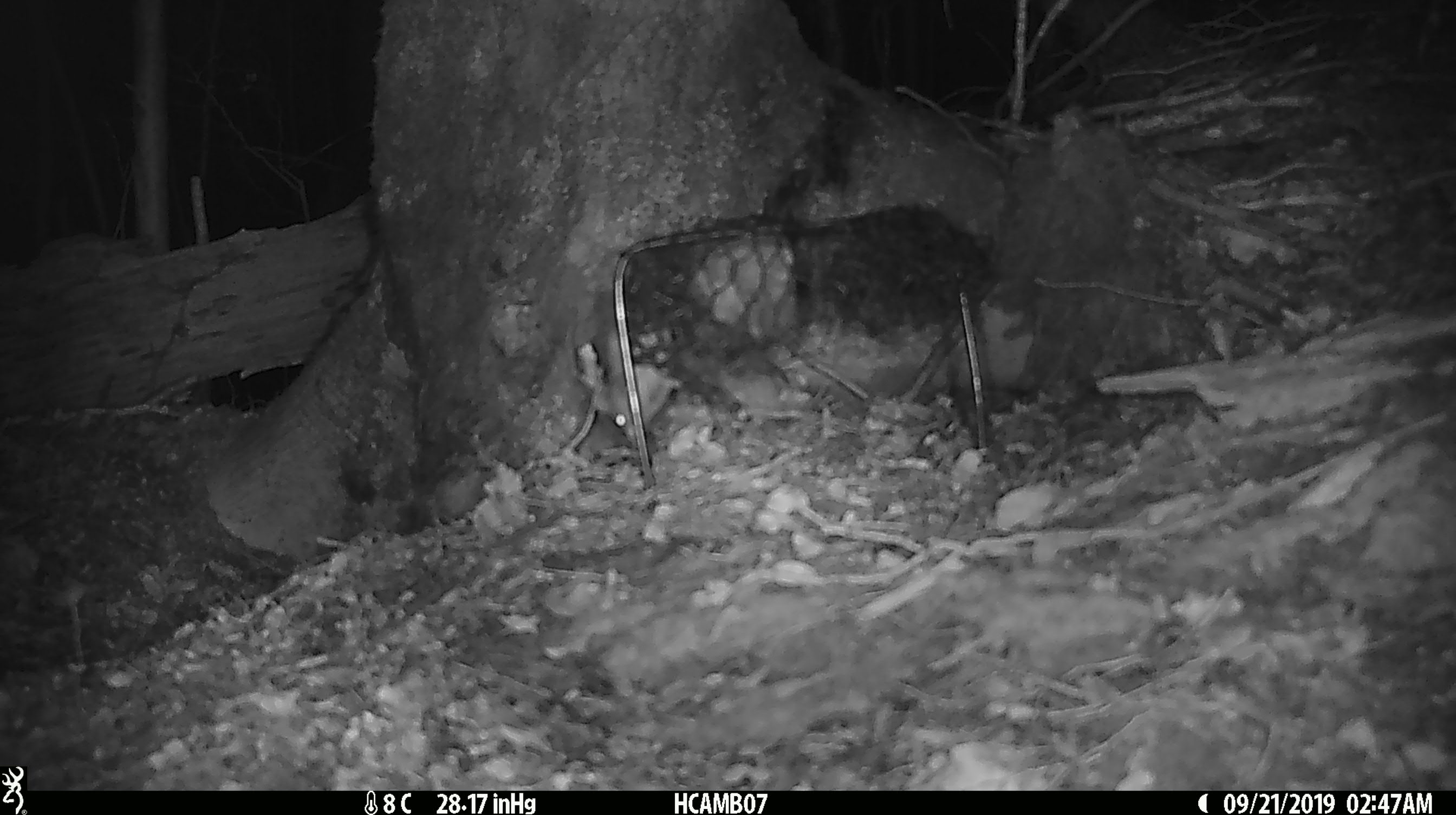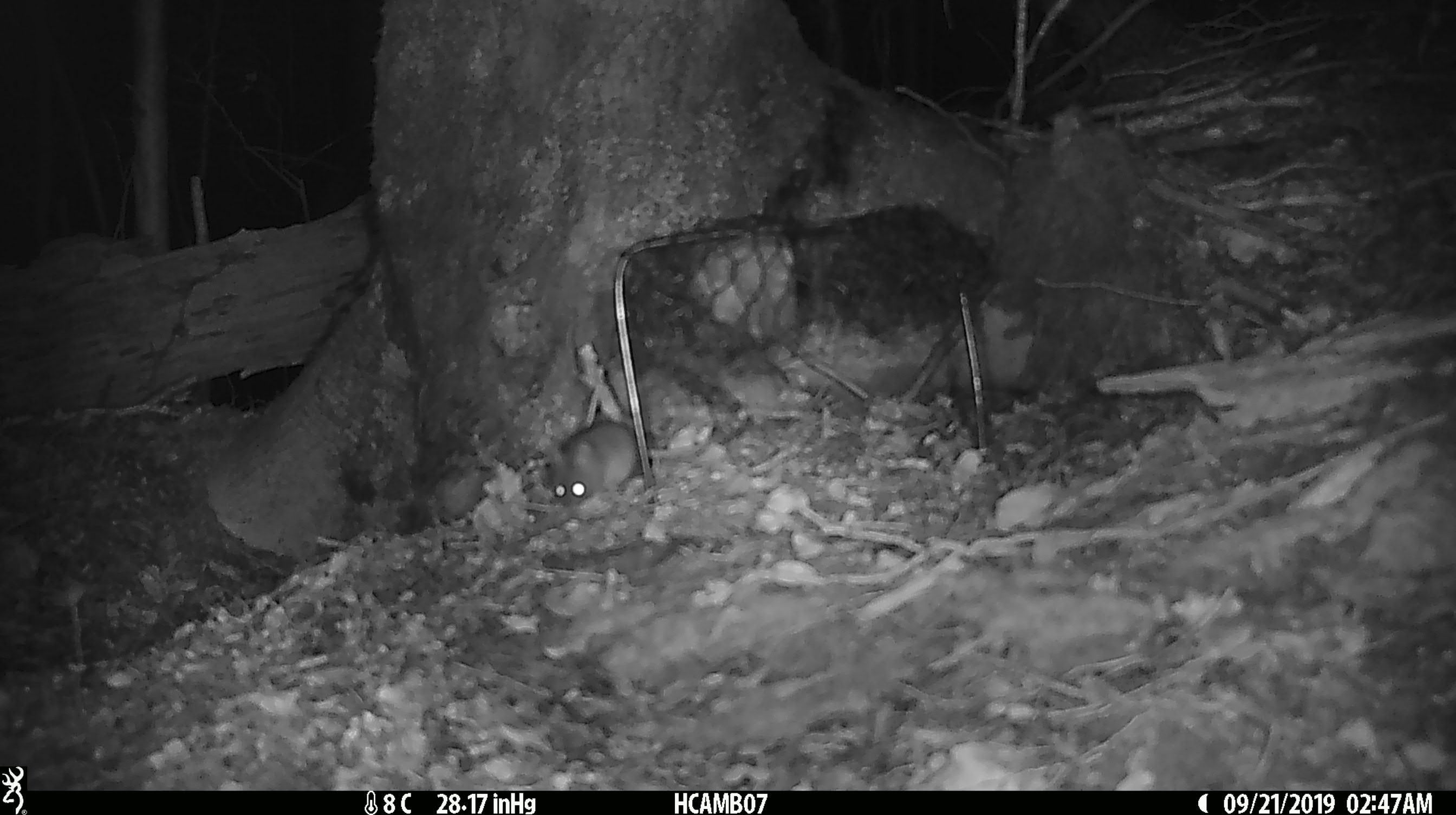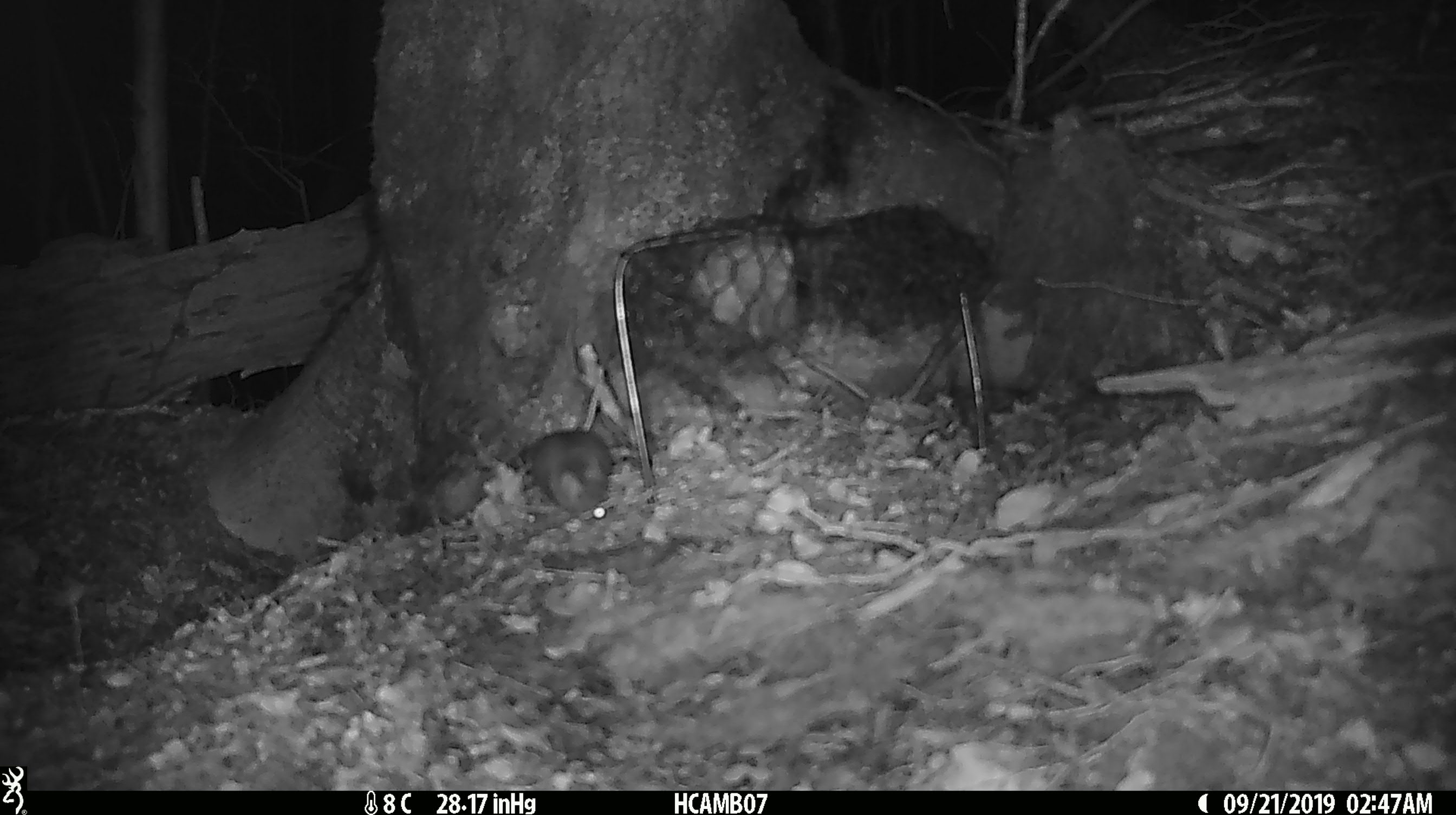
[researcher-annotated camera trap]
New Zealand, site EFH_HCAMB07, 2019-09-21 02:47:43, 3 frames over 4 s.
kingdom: Animalia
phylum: Chordata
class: Mammalia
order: Rodentia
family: Muridae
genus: Mus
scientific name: Mus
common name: mouse